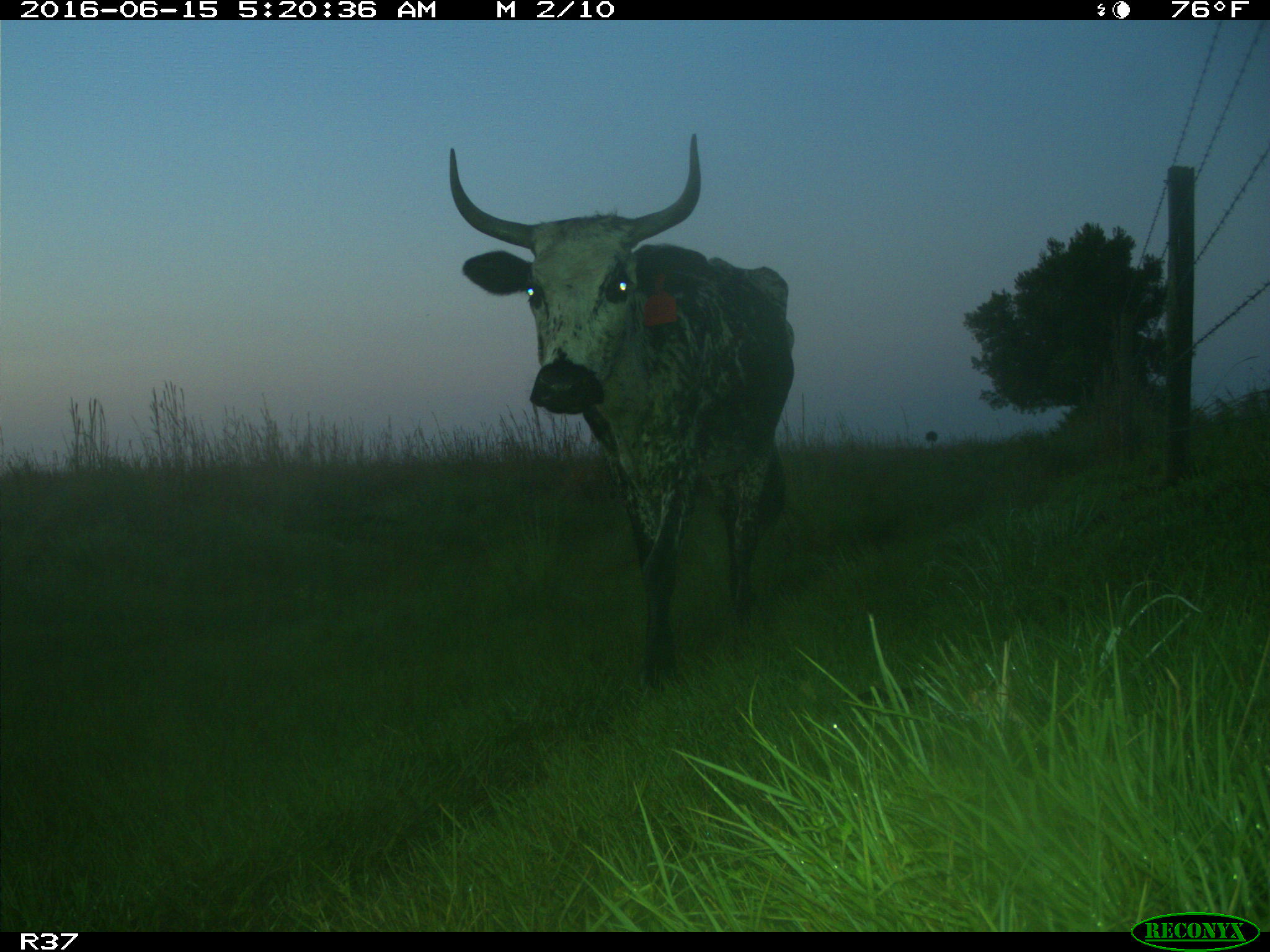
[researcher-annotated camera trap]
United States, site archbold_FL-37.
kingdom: Animalia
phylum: Chordata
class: Mammalia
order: Artiodactyla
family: Bovidae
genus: Bos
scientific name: Bos taurus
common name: domestic cow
Bos taurus (domestic cow).